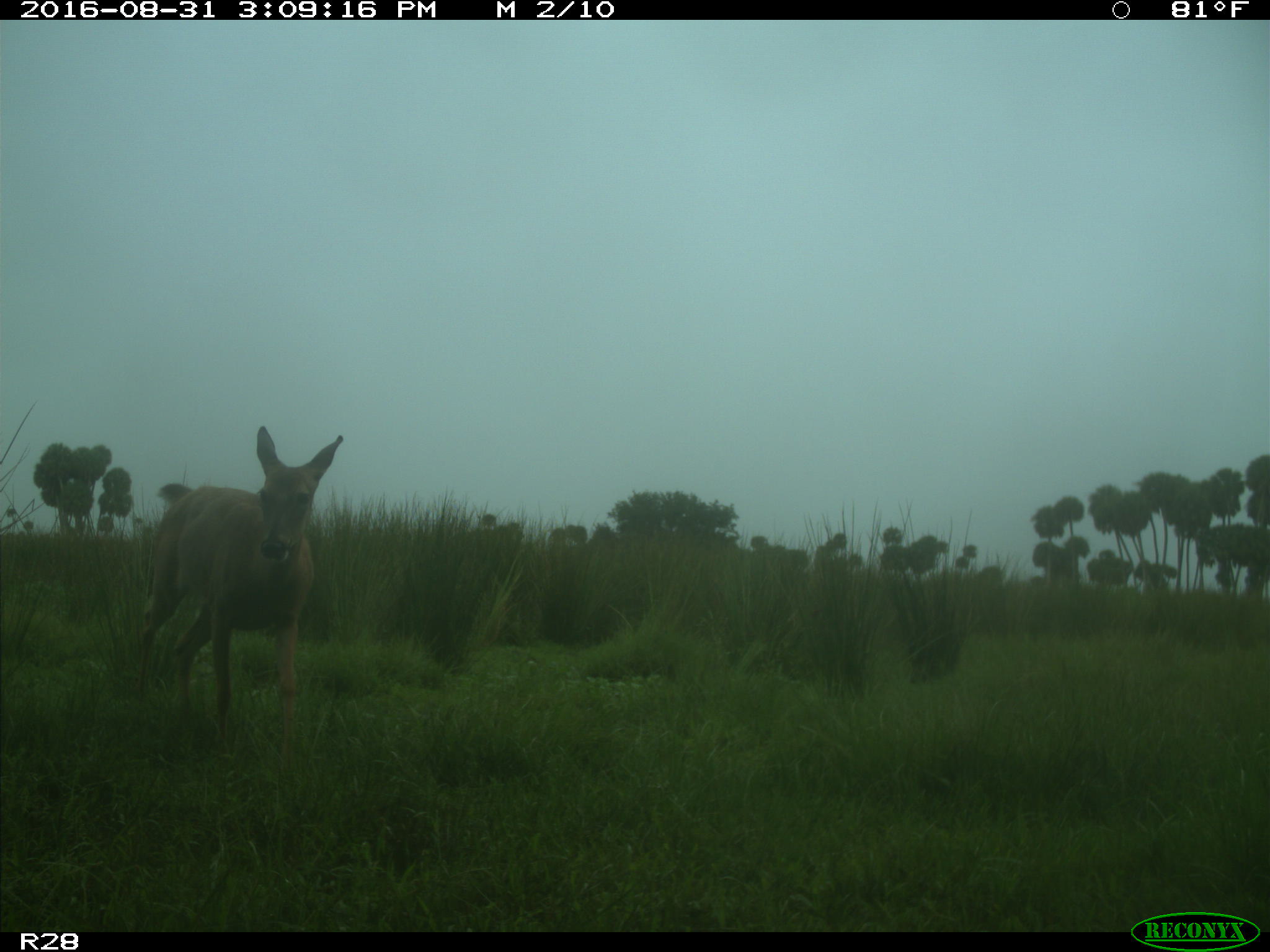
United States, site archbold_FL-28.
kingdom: Animalia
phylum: Chordata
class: Mammalia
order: Artiodactyla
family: Cervidae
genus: Odocoileus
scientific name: Odocoileus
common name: deer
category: unidentified deer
Unidentified deer (deer) (Odocoileus).